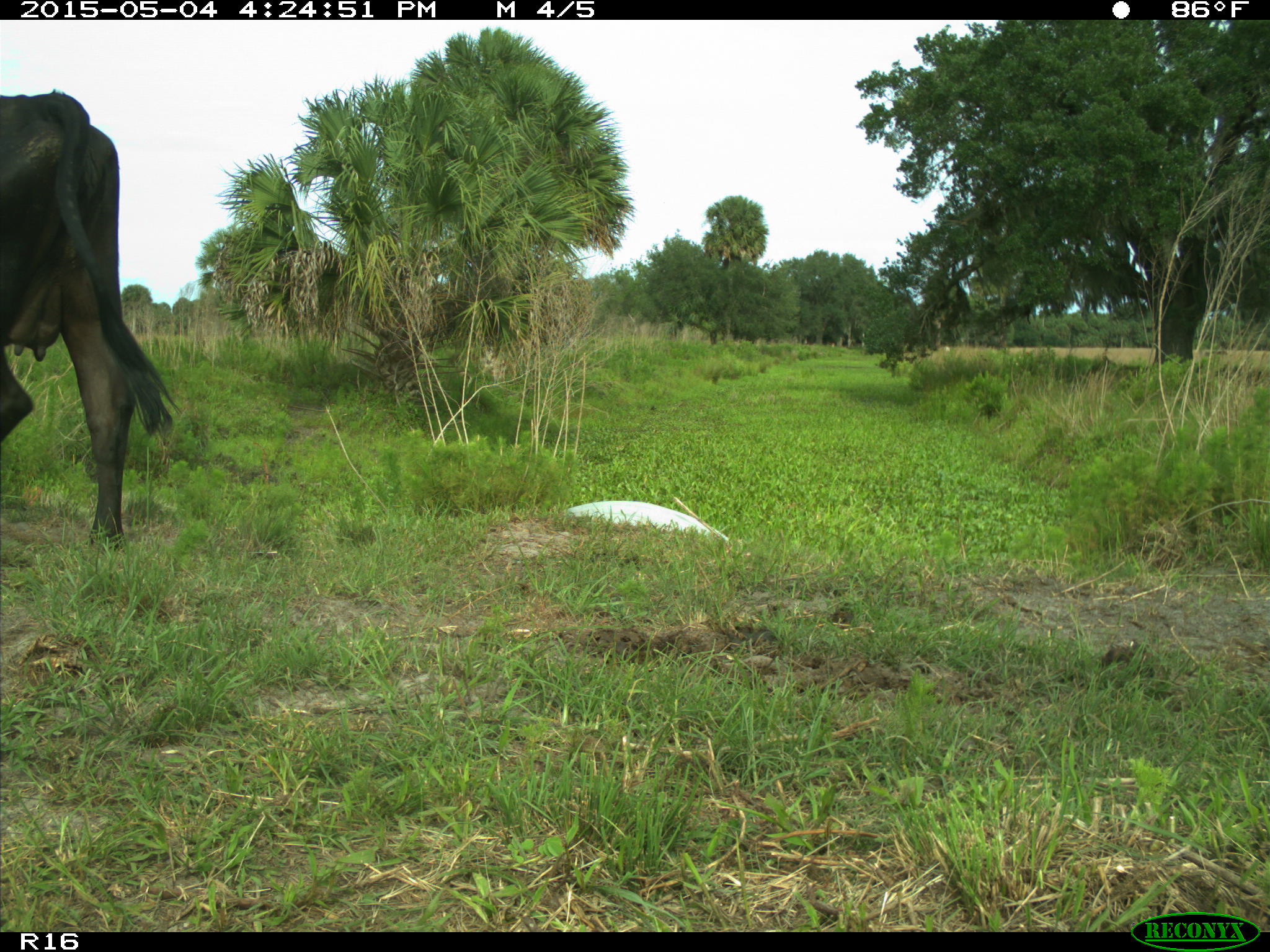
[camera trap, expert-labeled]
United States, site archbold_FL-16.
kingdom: Animalia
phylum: Chordata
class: Mammalia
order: Artiodactyla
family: Bovidae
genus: Bos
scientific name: Bos taurus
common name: domestic cow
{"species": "Bos taurus (domestic cow)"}